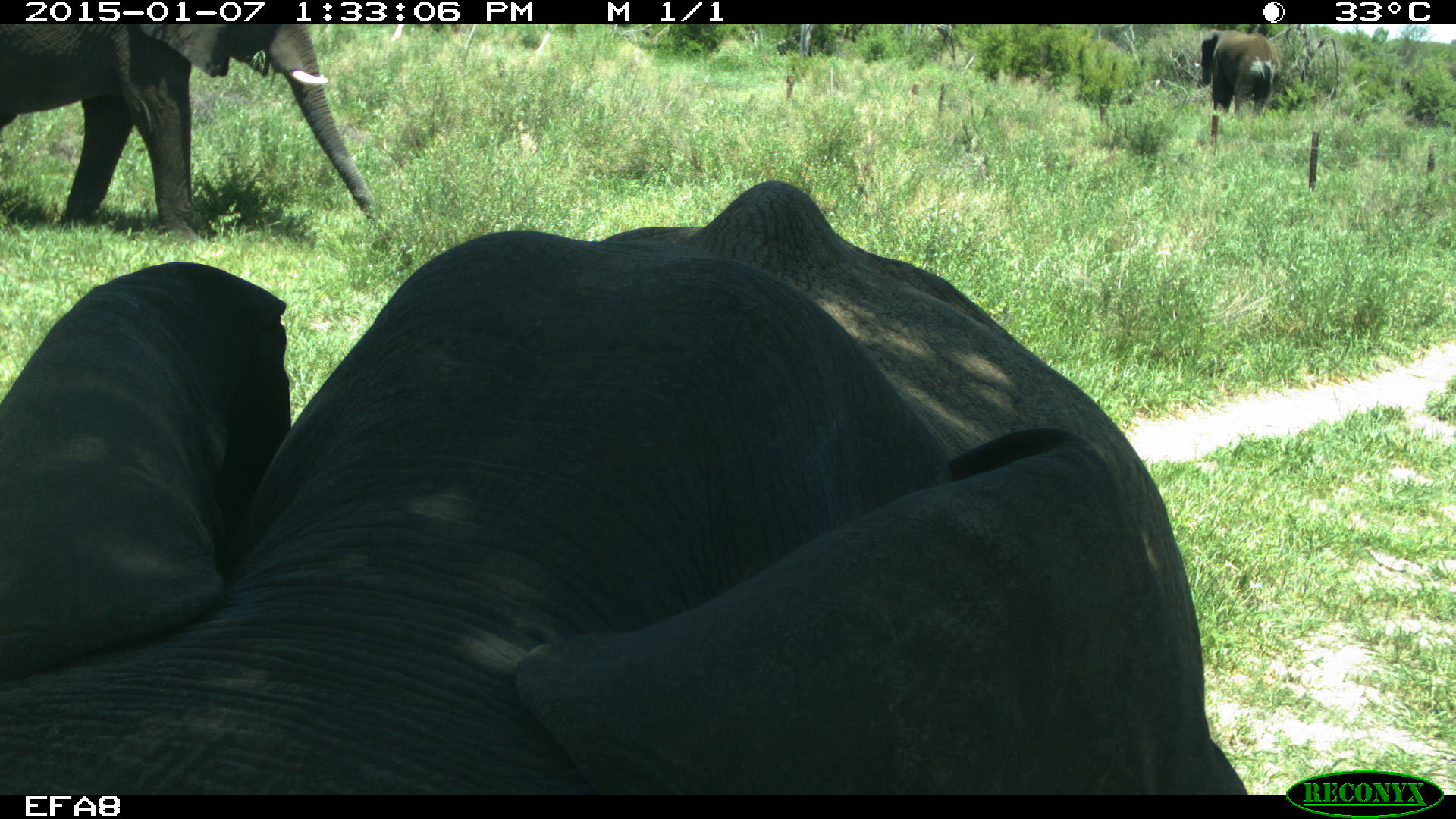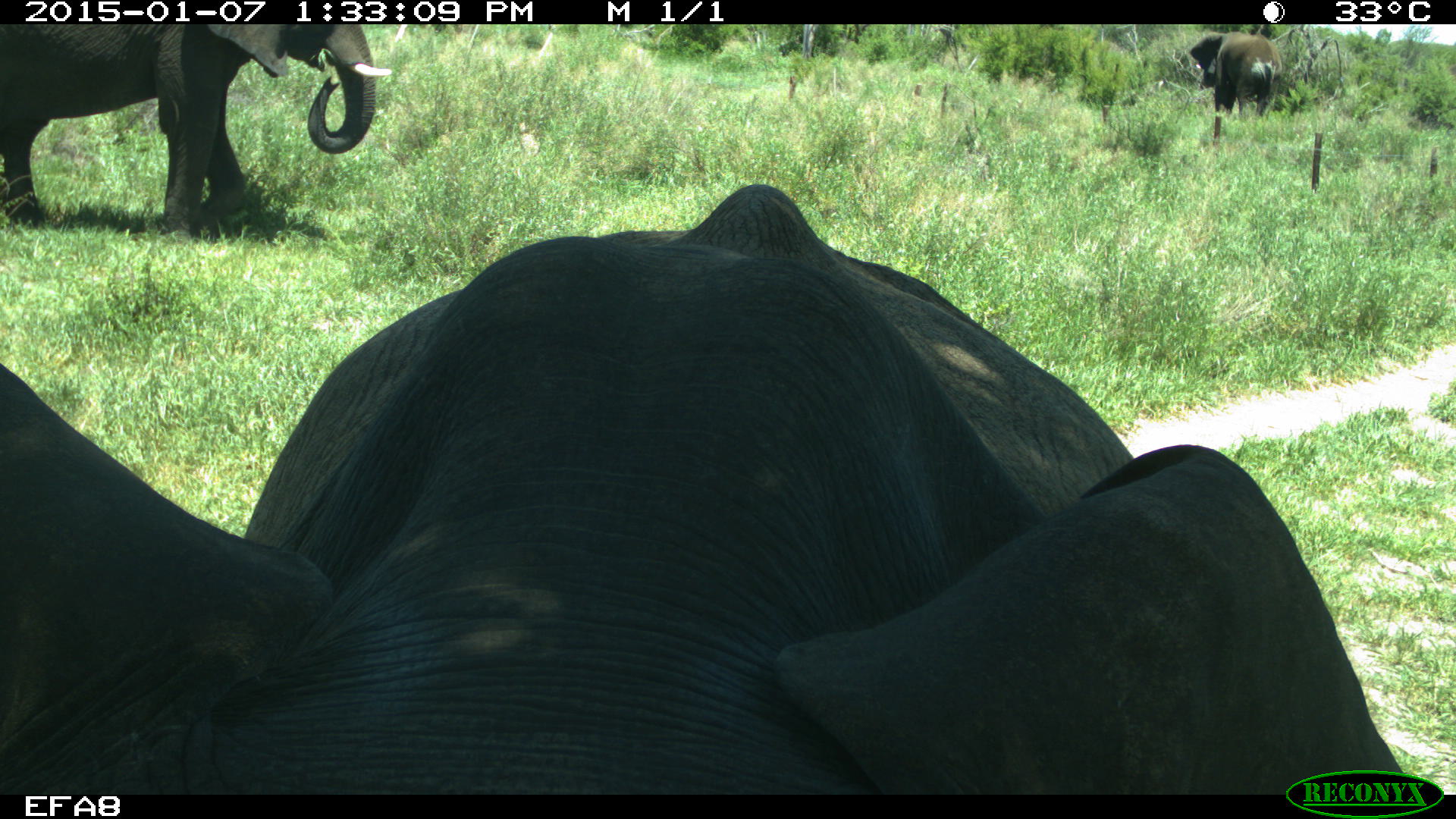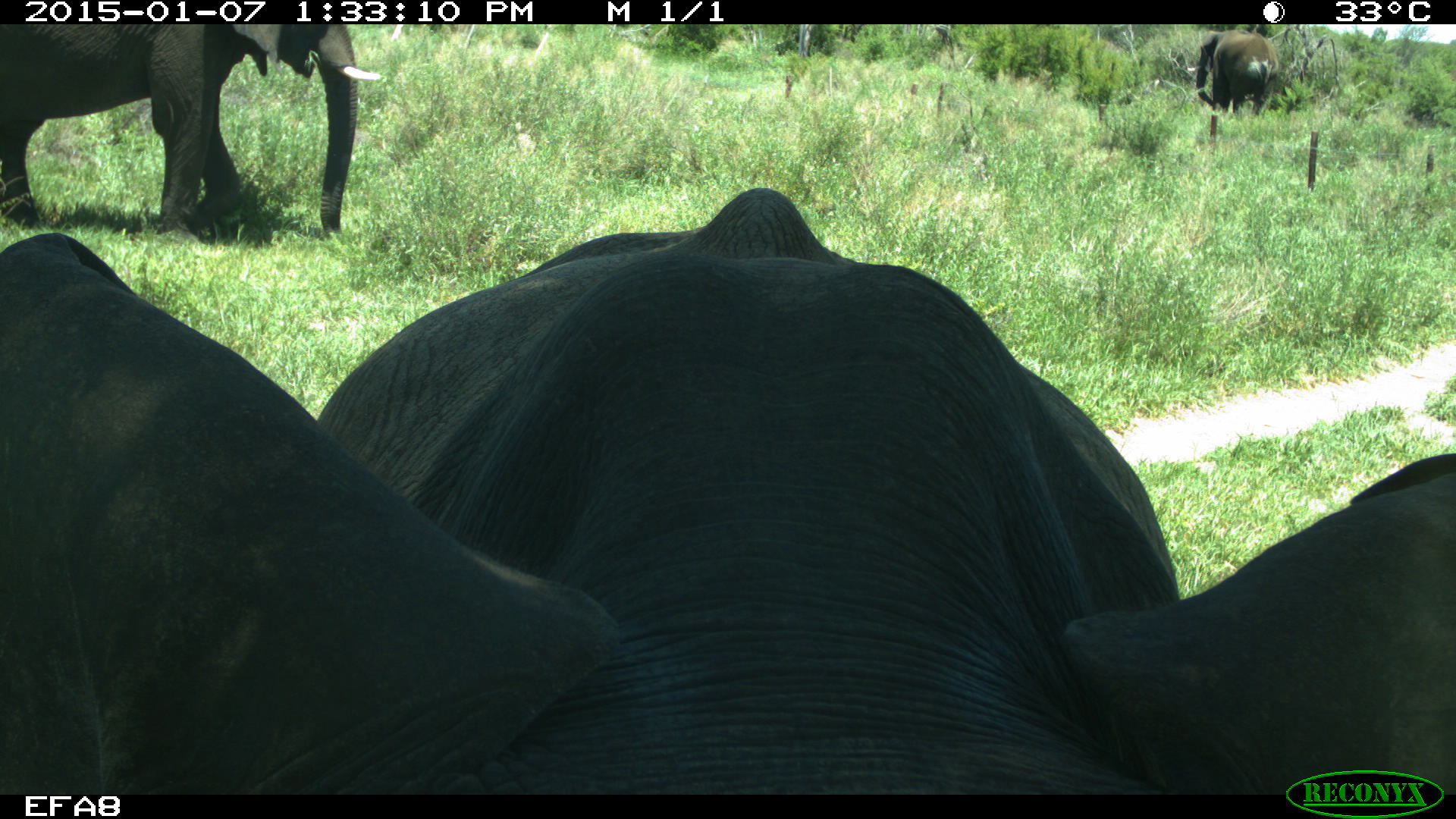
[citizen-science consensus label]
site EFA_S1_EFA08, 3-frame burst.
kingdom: Animalia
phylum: Chordata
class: Mammalia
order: Proboscidea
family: Elephantidae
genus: Loxodonta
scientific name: Loxodonta africana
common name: african bush elephant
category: elephant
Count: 3.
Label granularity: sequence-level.